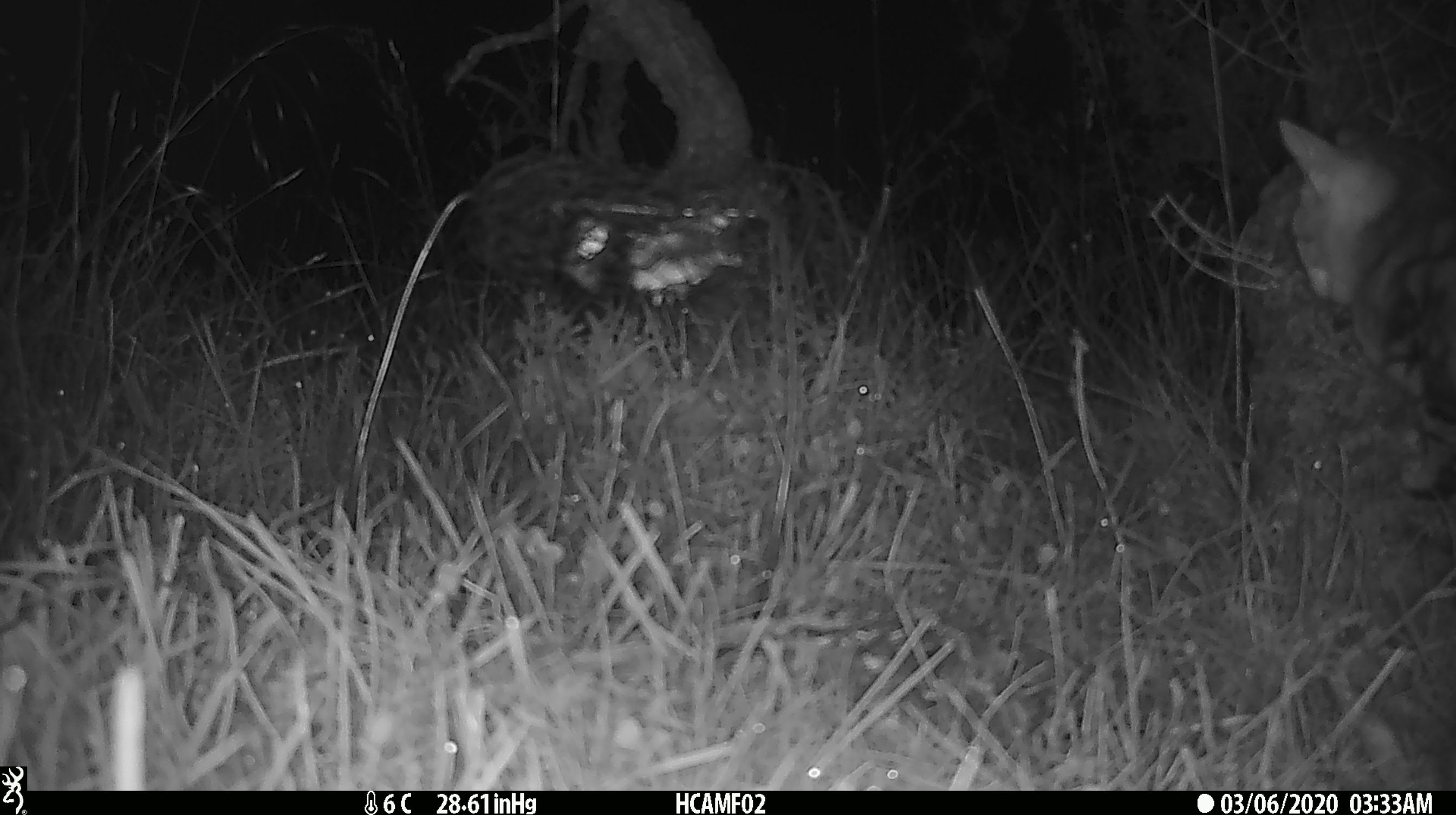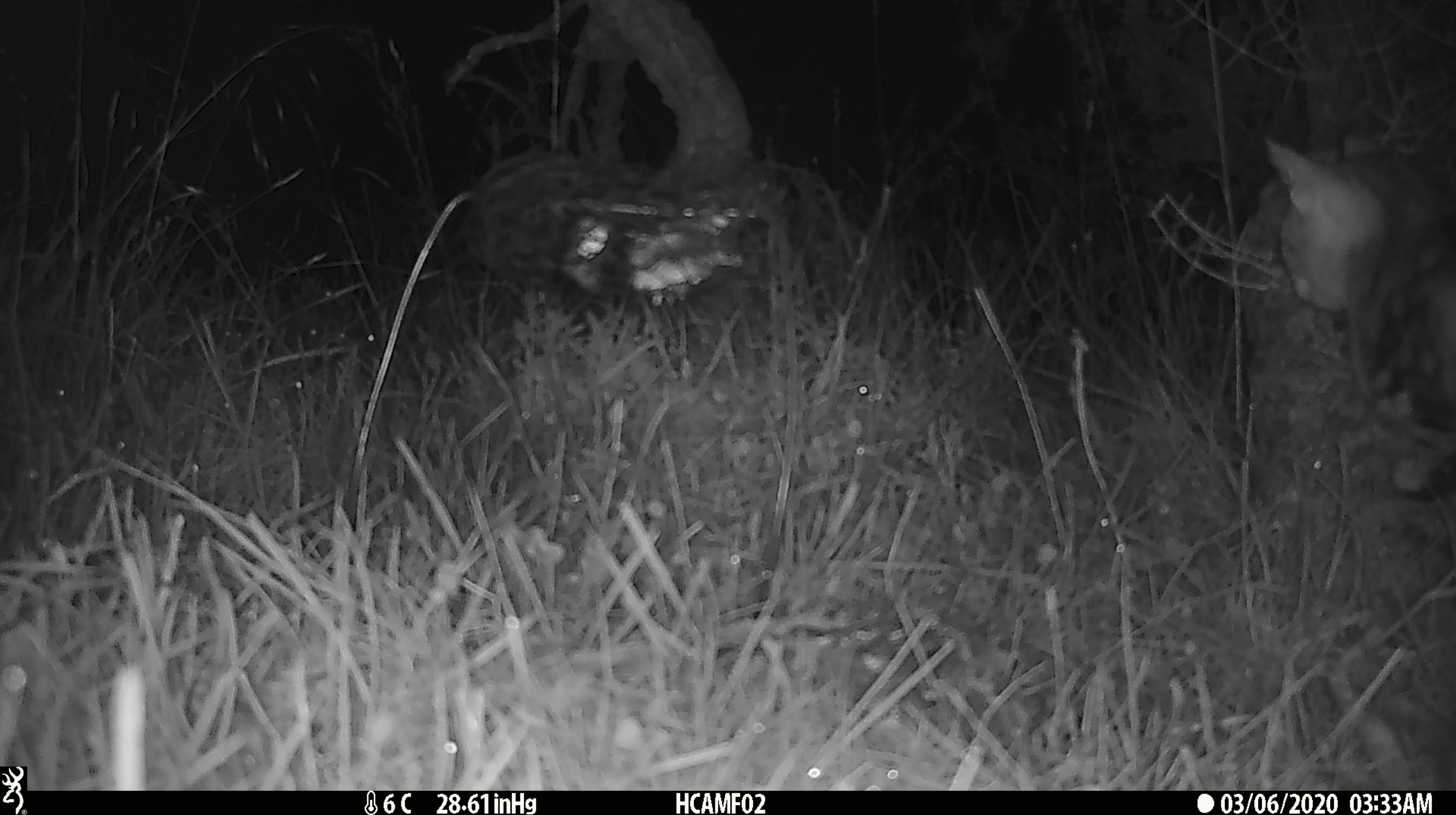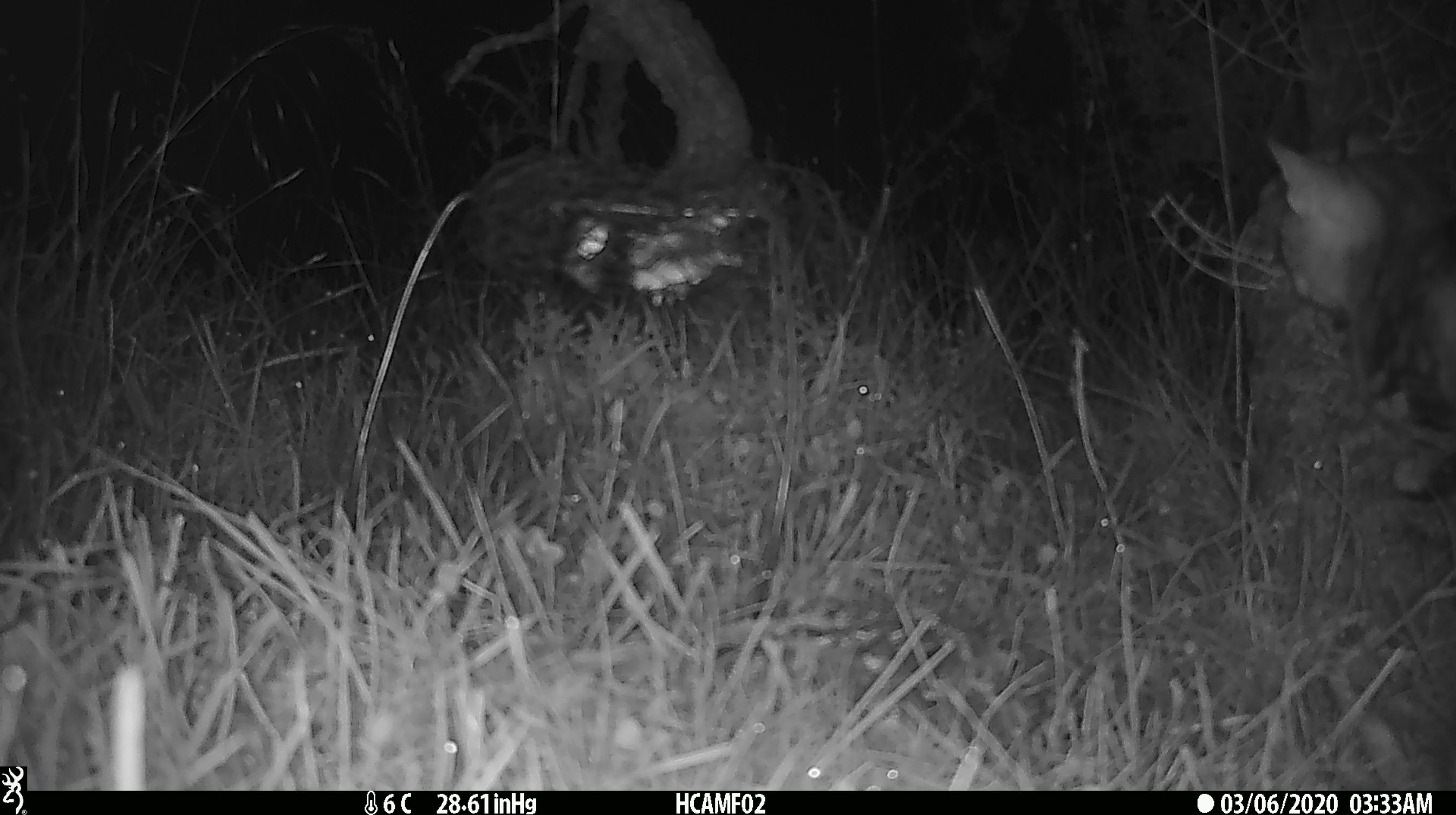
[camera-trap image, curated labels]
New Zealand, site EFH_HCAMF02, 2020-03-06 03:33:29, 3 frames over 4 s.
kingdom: Animalia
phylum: Chordata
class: Mammalia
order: Carnivora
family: Felidae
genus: Felis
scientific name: Felis catus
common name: domestic cat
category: cat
Cat (domestic cat) (Felis catus).